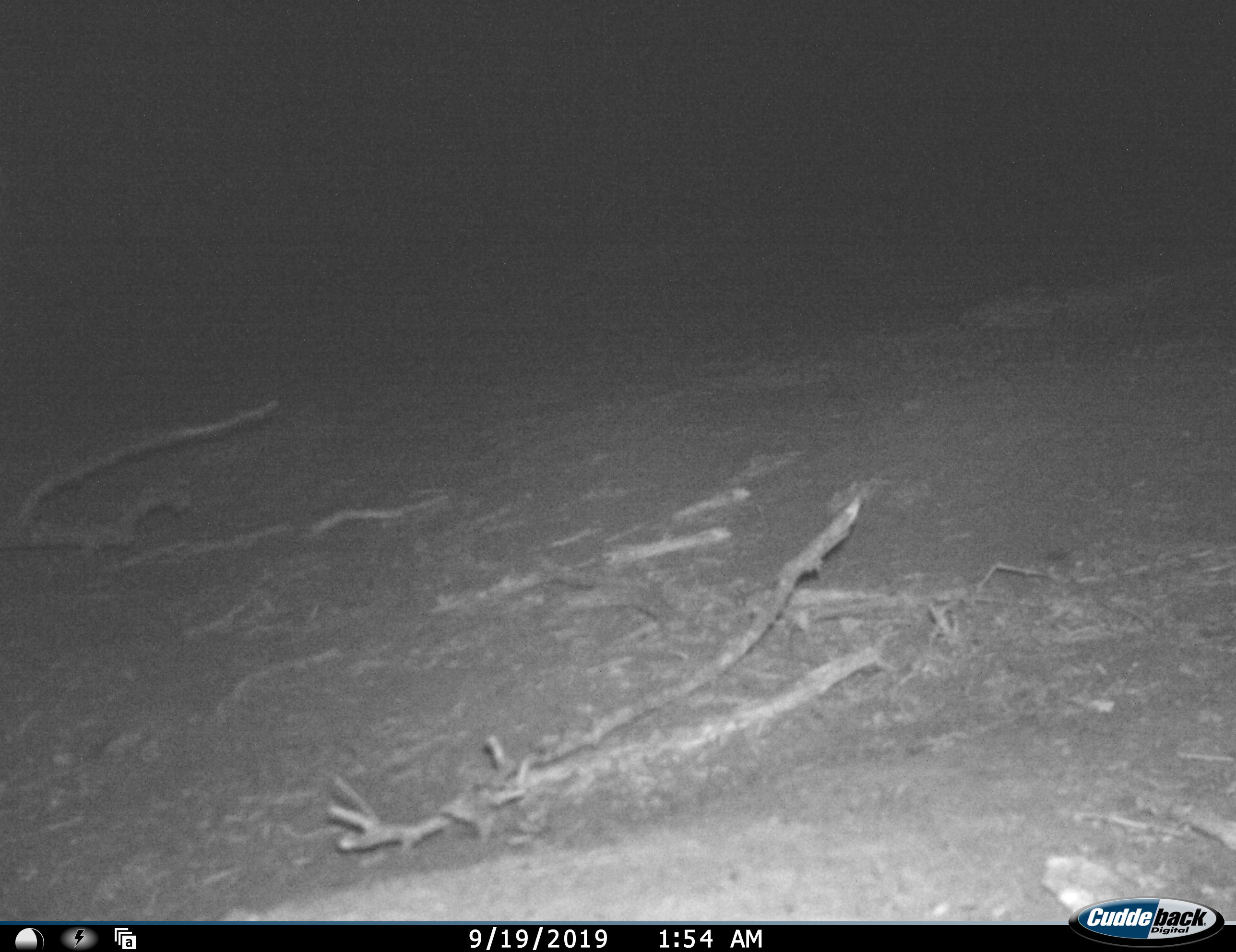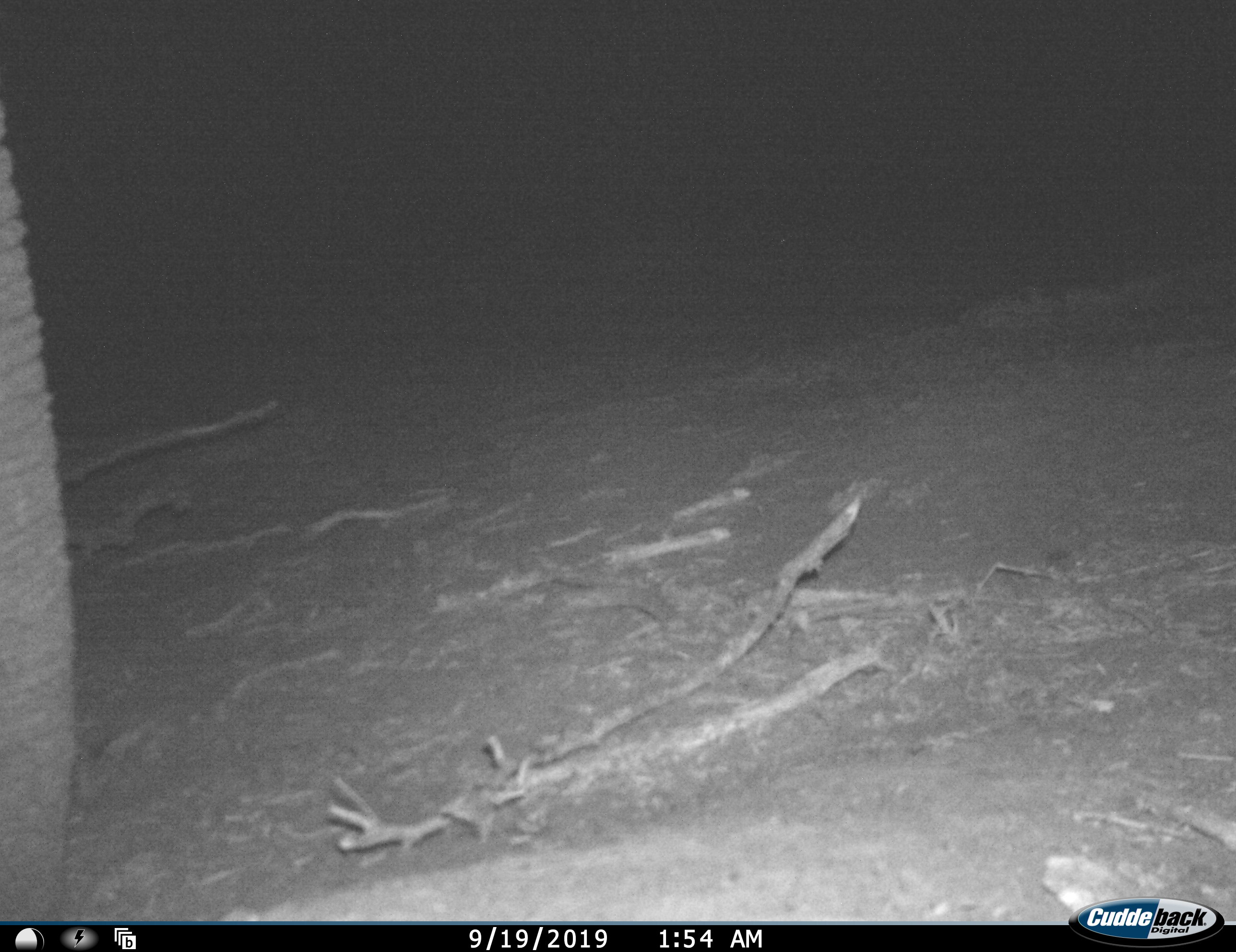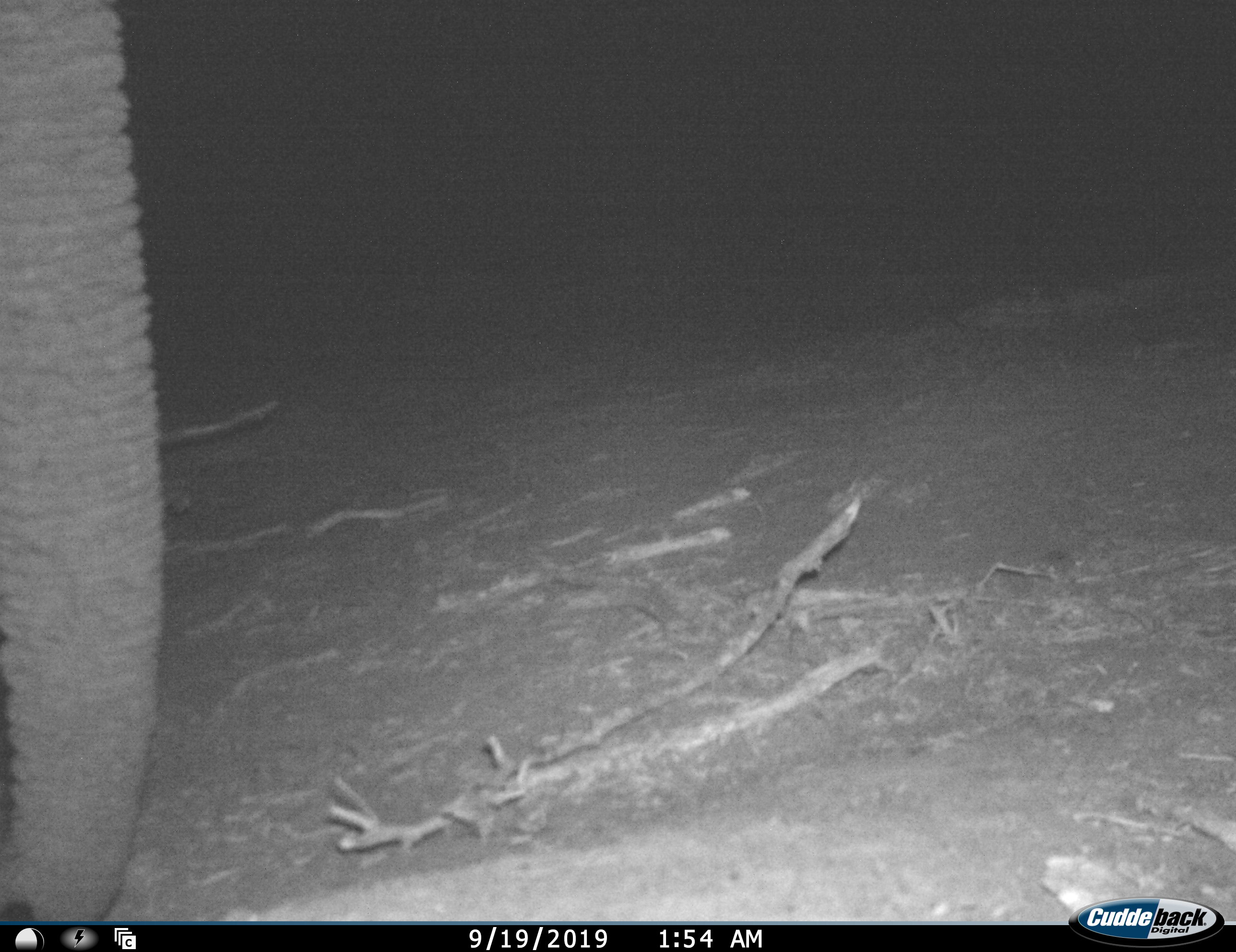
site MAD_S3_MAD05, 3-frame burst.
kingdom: Animalia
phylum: Chordata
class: Mammalia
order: Proboscidea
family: Elephantidae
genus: Loxodonta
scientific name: Loxodonta africana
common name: african bush elephant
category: elephant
Elephant (african bush elephant) (Loxodonta africana), count 1. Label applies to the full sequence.